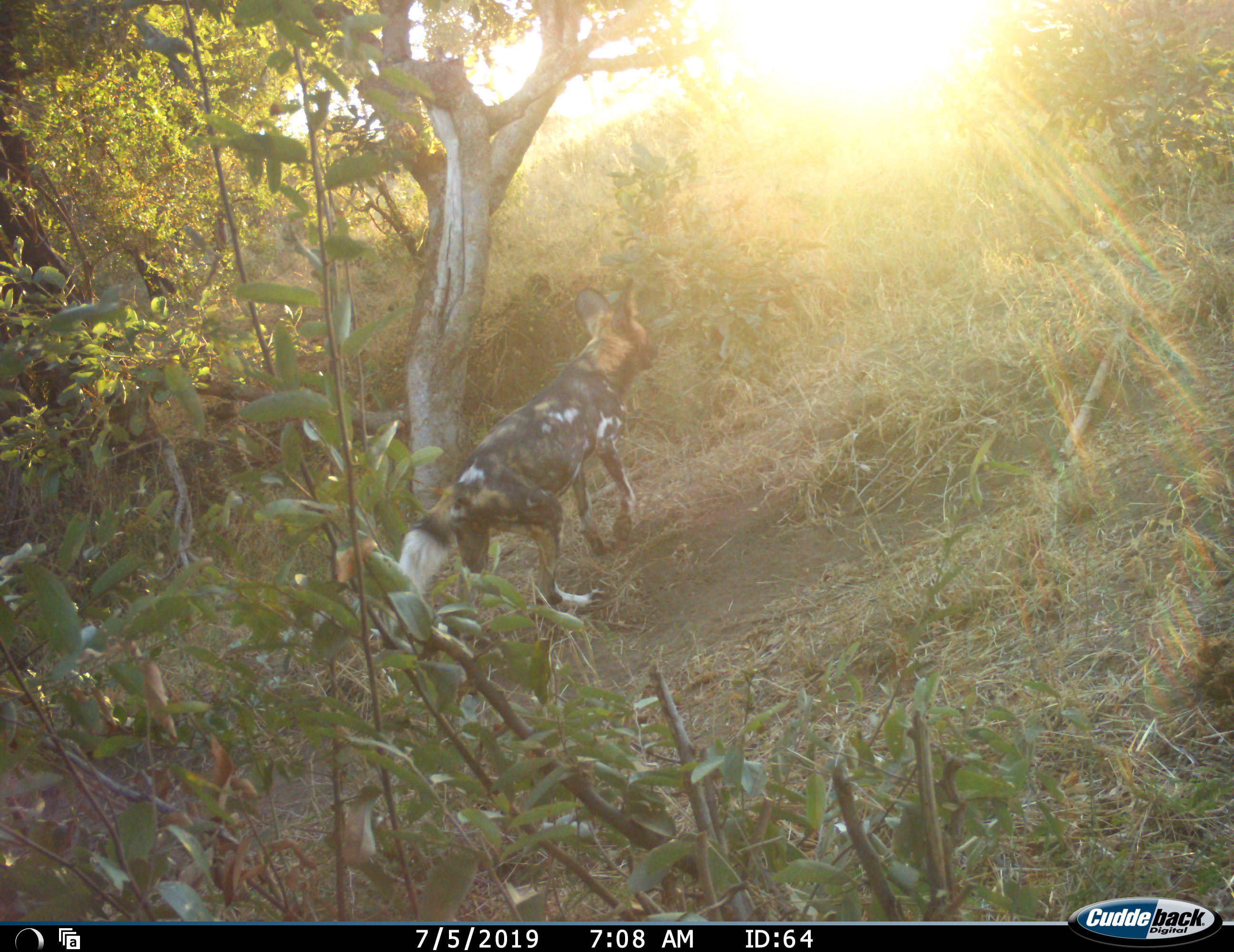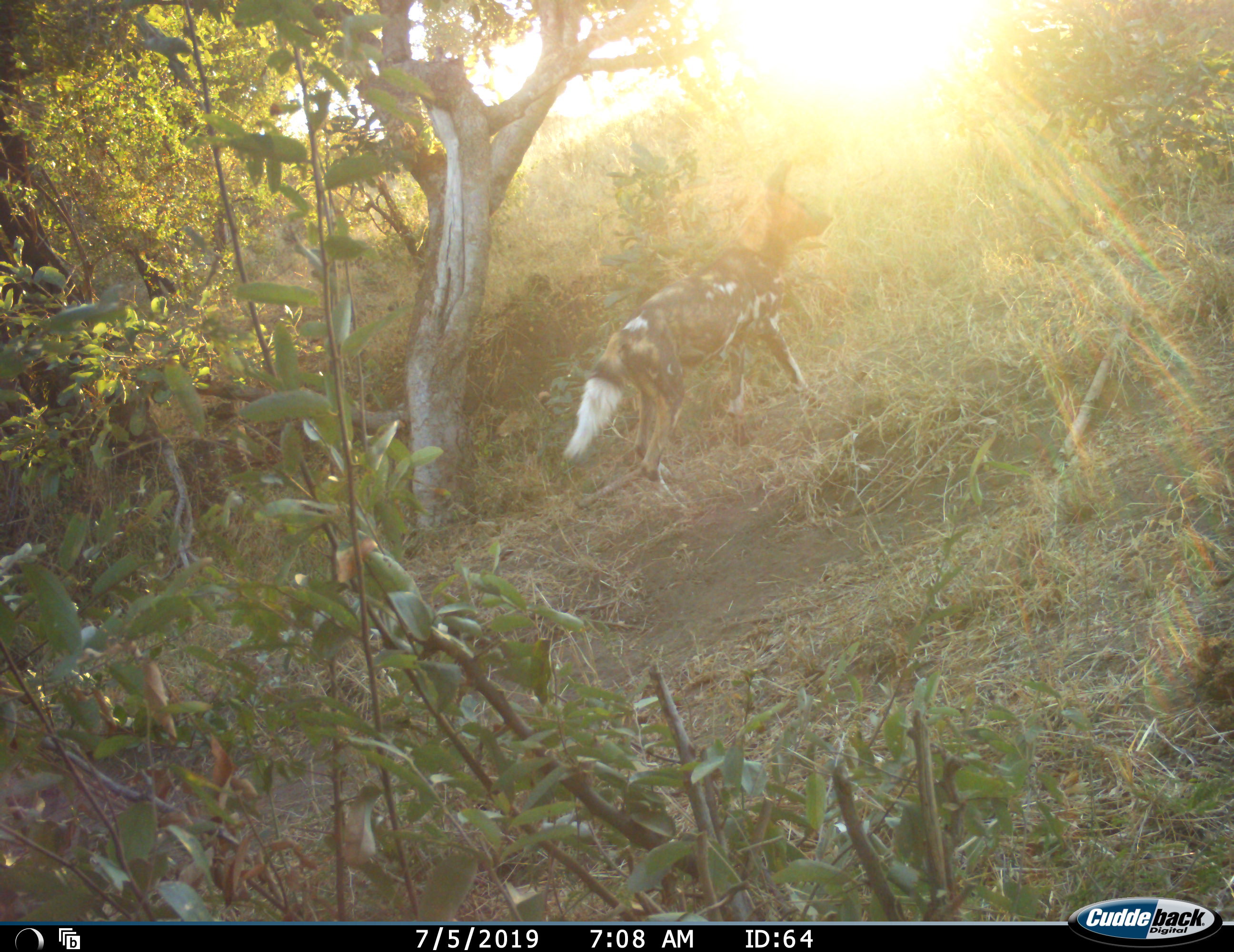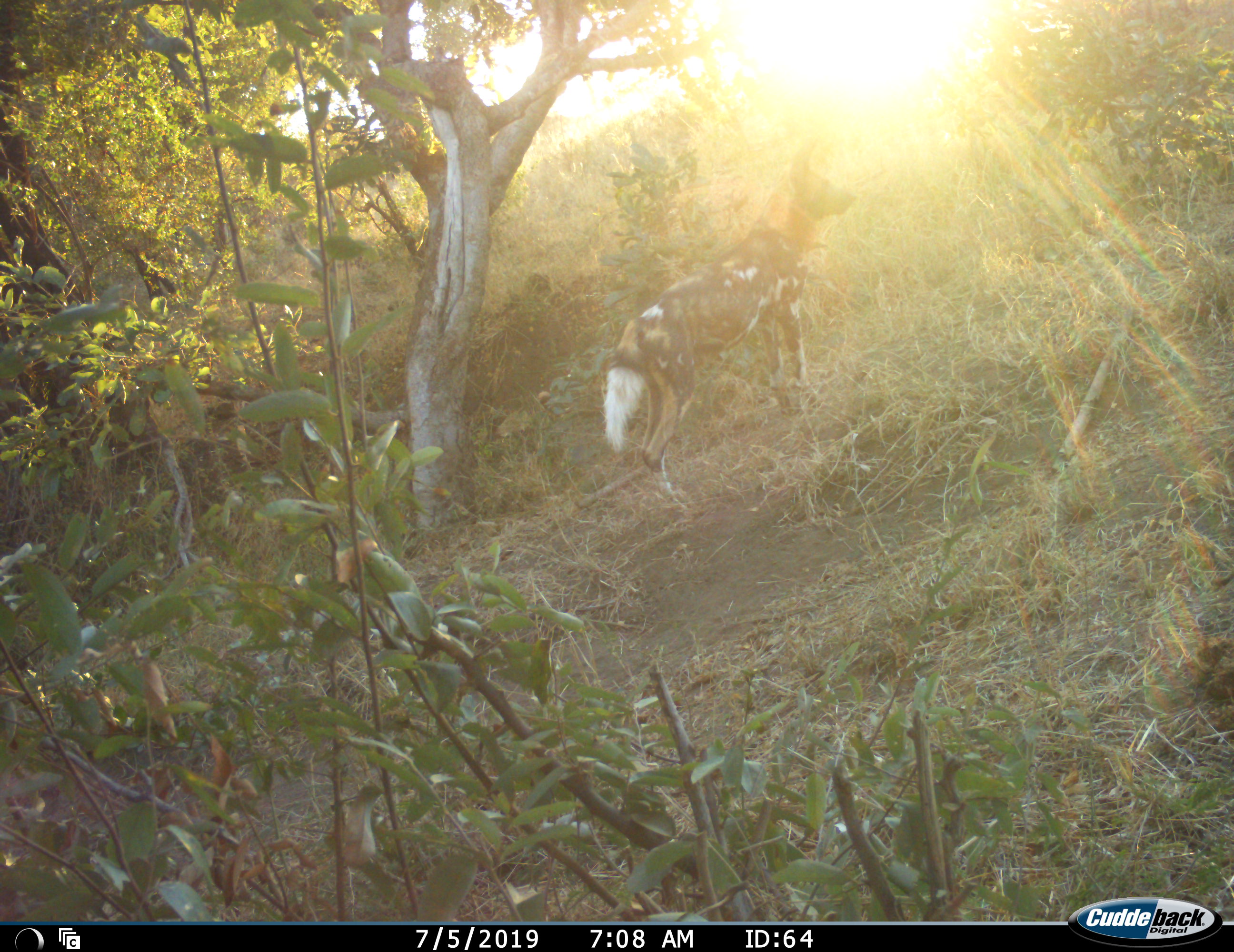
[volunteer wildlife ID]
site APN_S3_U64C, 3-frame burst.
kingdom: Animalia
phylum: Chordata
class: Mammalia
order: Carnivora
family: Canidae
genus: Lycaon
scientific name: Lycaon pictus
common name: african wild dog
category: wilddog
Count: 1.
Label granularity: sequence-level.